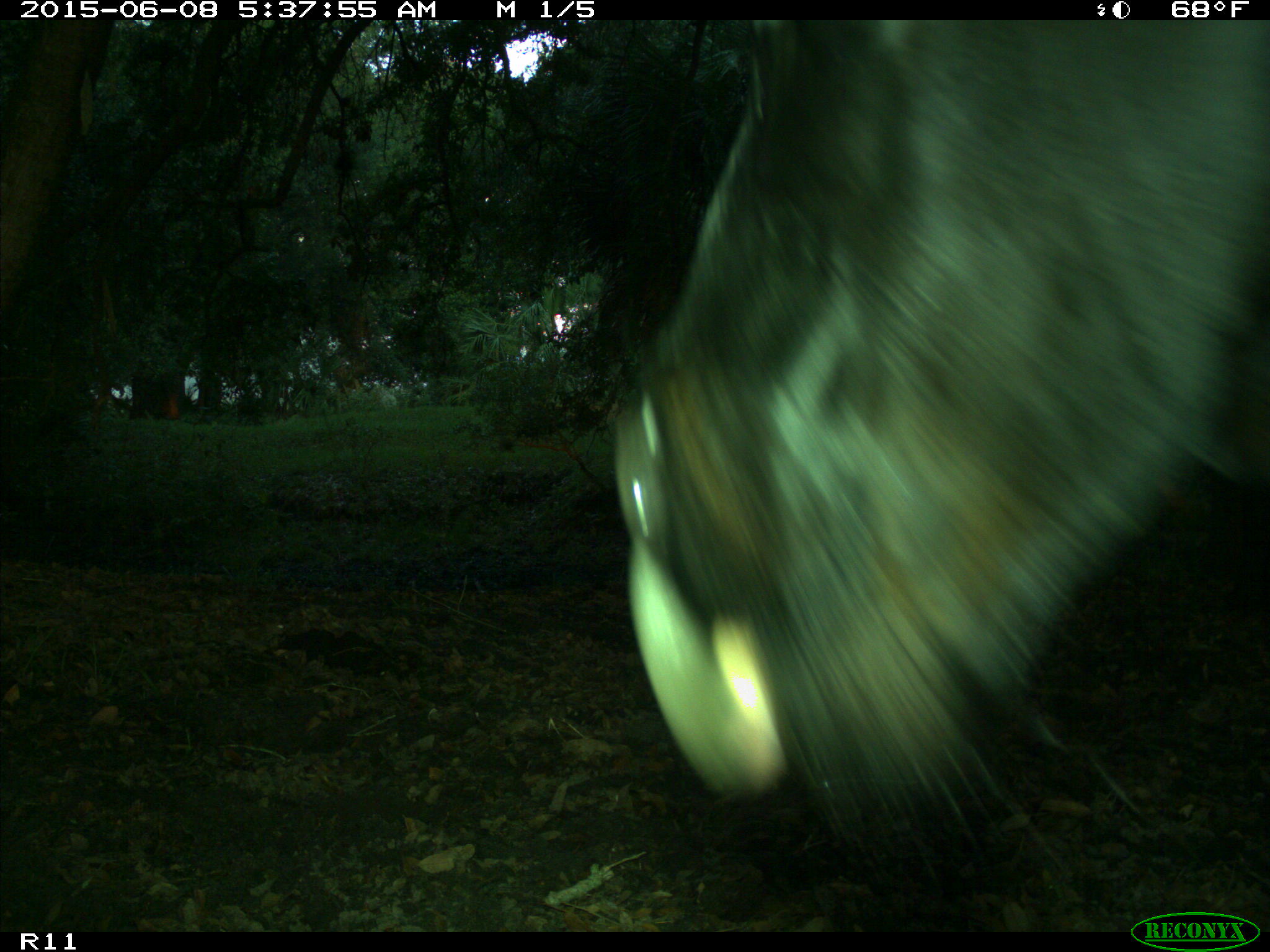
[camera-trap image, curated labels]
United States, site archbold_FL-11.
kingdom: Animalia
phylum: Chordata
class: Mammalia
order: Artiodactyla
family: Bovidae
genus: Bos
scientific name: Bos taurus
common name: domestic cow